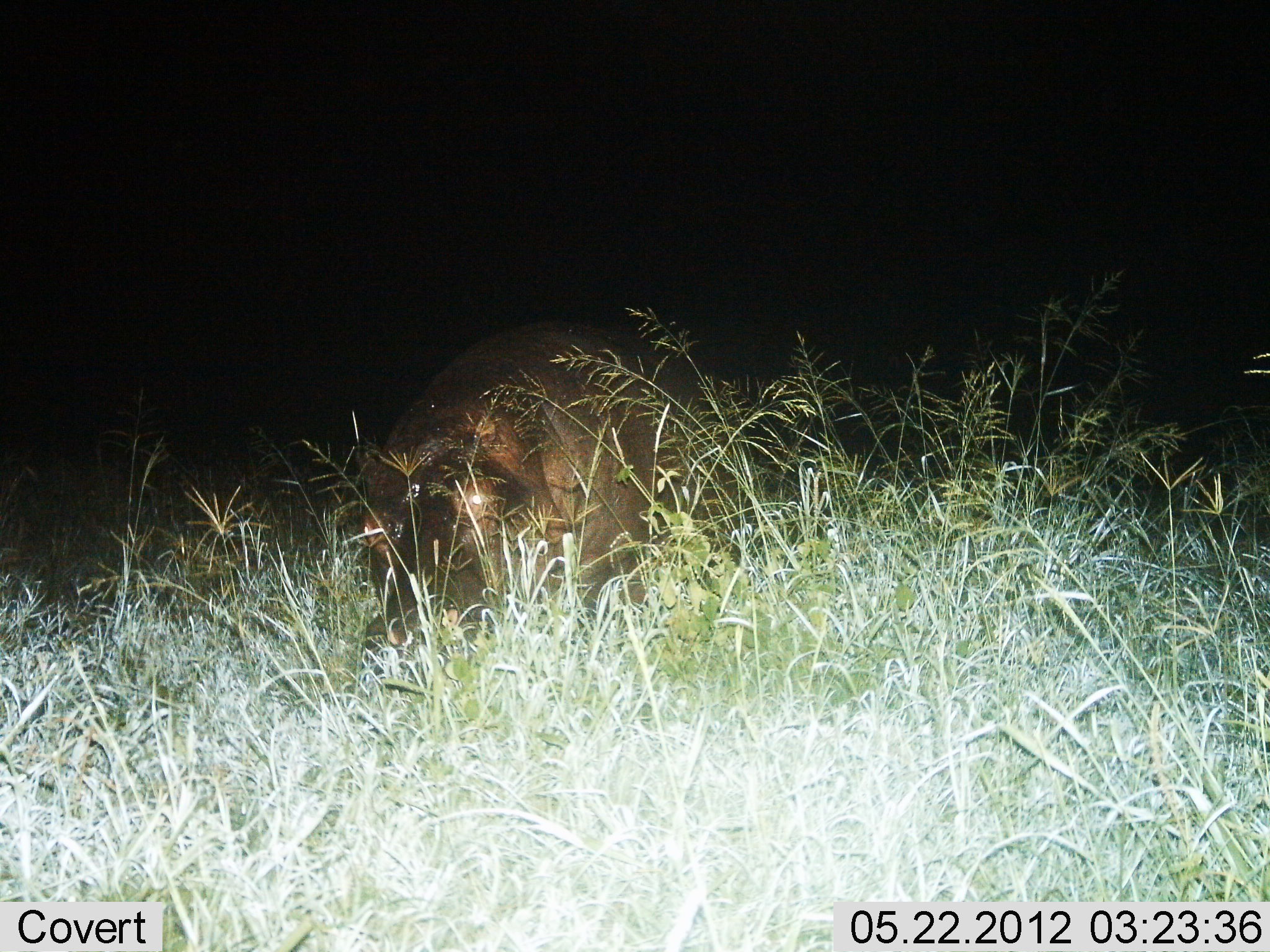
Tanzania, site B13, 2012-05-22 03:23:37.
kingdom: Animalia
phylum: Chordata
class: Mammalia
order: Artiodactyla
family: Hippopotamidae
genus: Hippopotamus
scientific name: Hippopotamus amphibius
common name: hippopotamus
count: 1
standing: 50%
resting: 10%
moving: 10%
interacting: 0%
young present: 0%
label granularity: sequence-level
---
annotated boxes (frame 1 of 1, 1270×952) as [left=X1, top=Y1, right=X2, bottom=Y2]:
animal: [left=357, top=321, right=751, bottom=648]